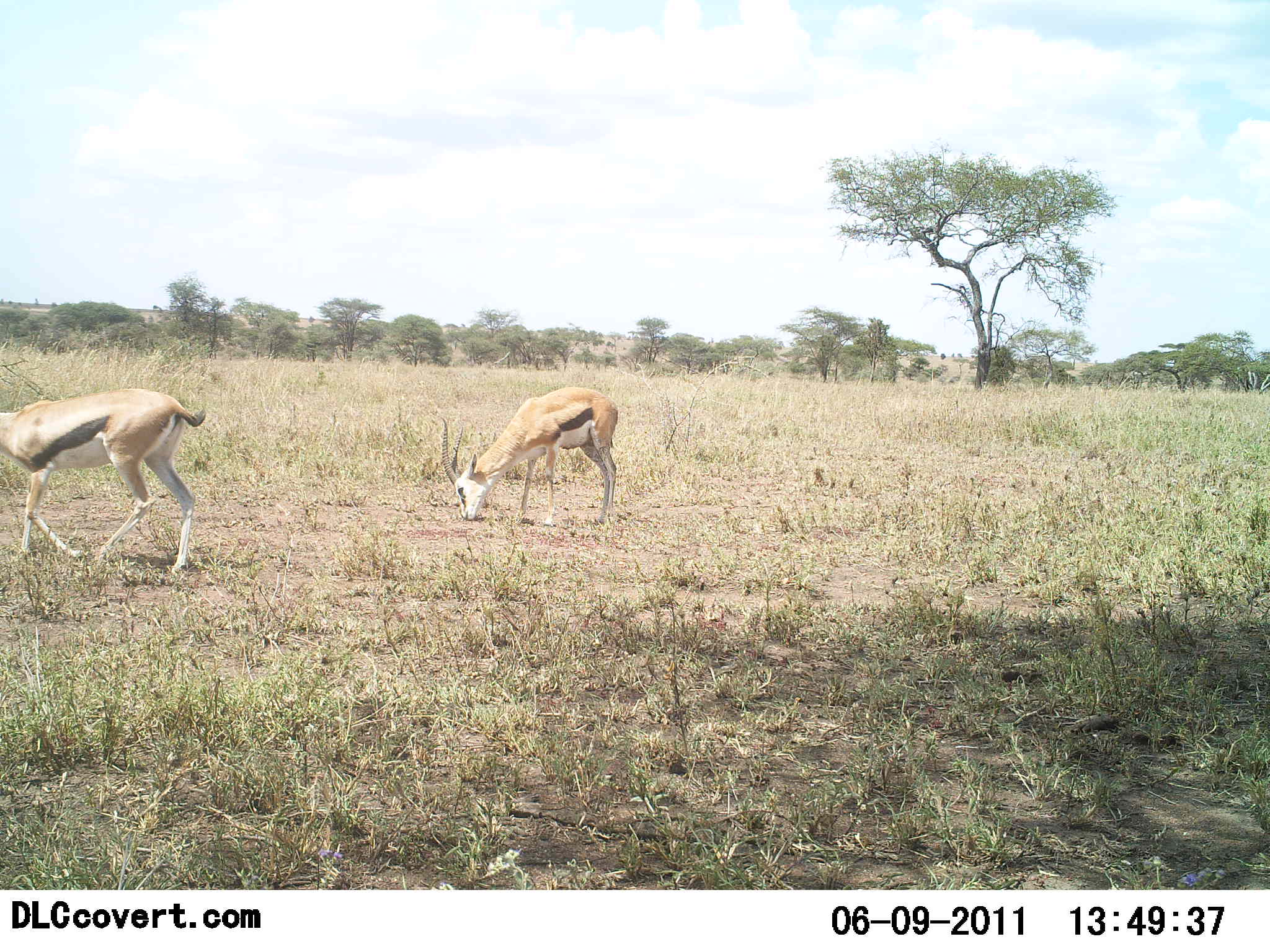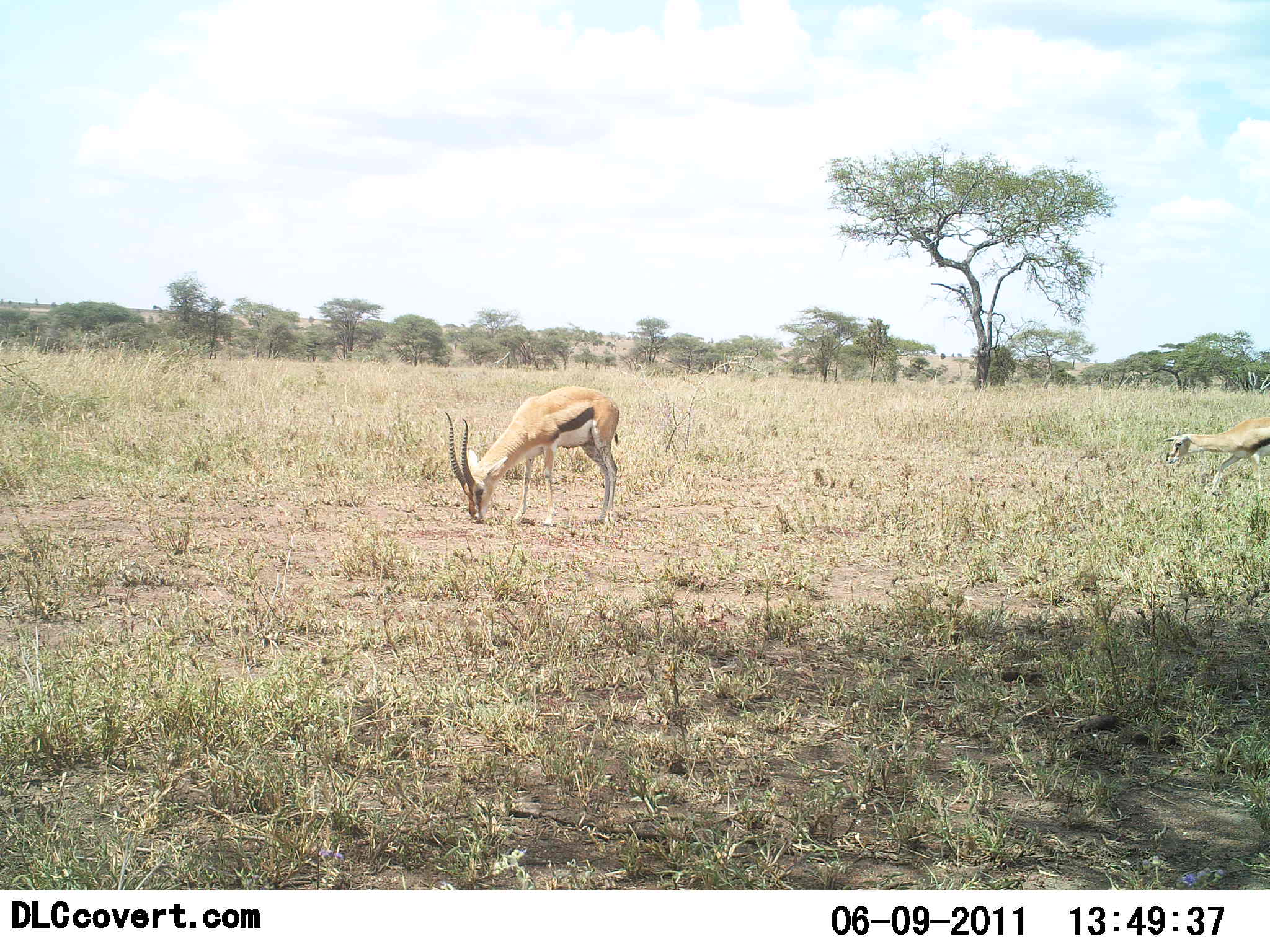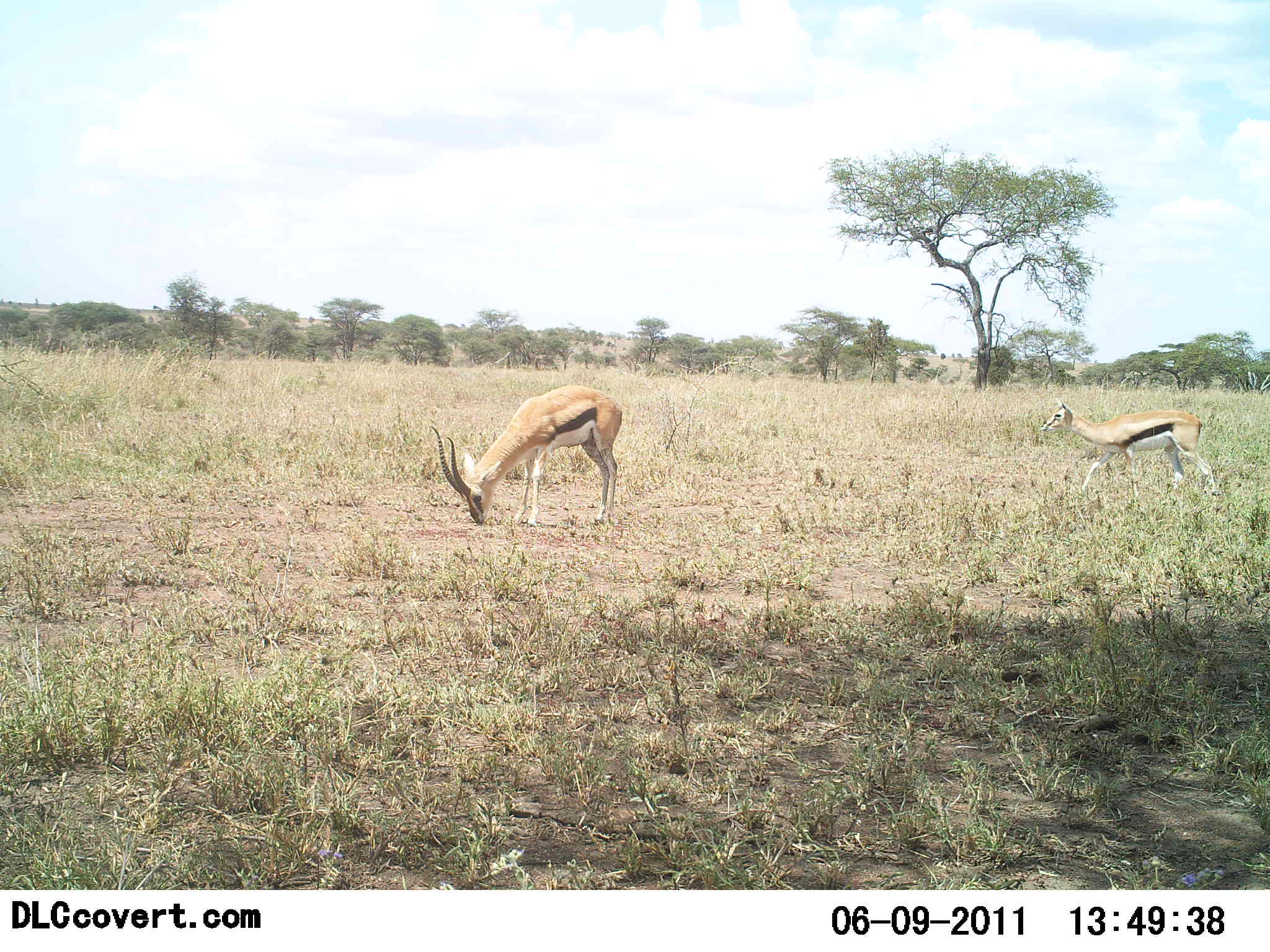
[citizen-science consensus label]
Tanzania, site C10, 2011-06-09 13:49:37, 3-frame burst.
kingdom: Animalia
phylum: Chordata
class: Mammalia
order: Artiodactyla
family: Bovidae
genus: Eudorcas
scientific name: Eudorcas thomsonii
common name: thomson's gazelle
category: gazellethomsons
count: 3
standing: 33%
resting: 0%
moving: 75%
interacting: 0%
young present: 0%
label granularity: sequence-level